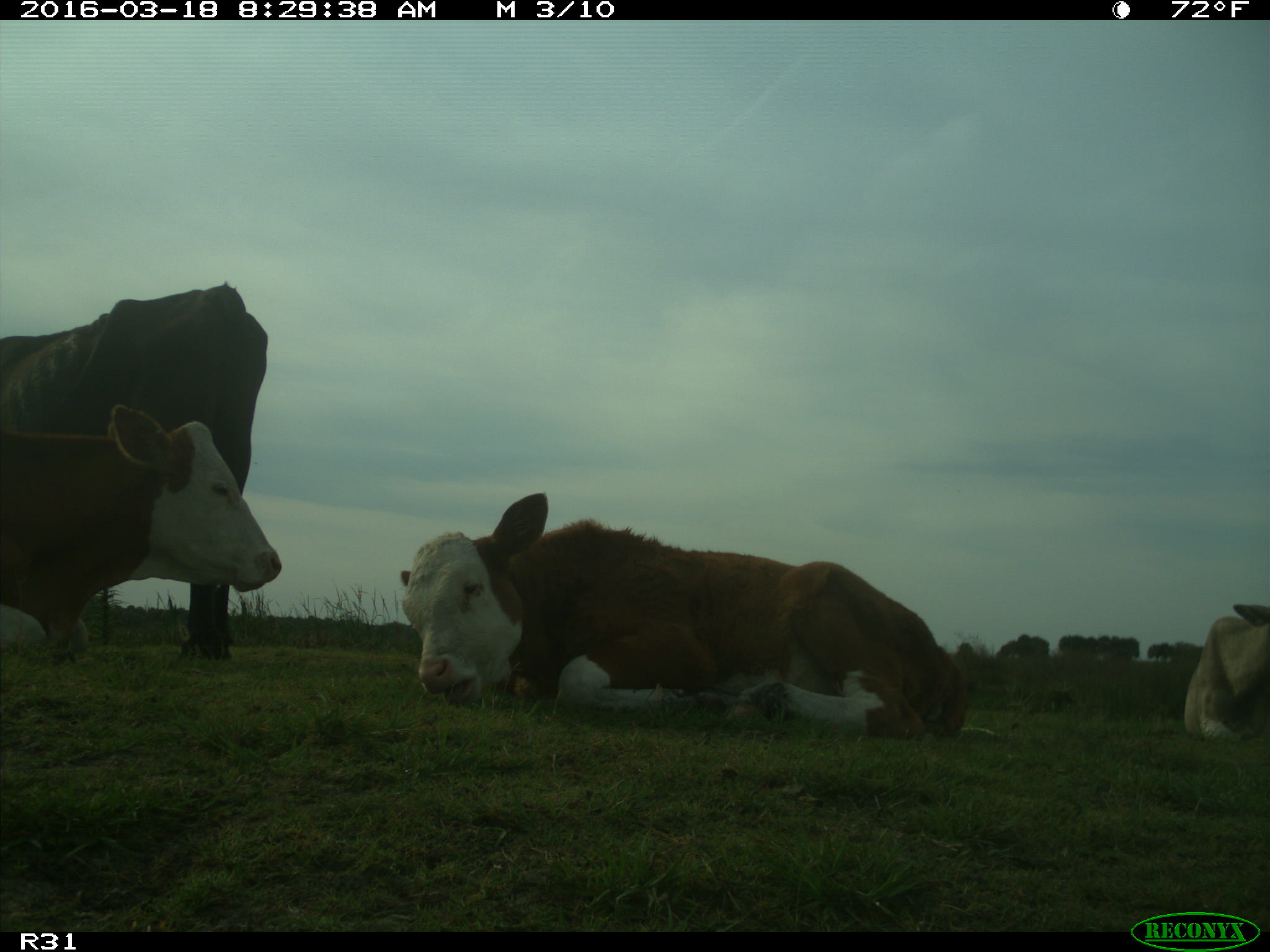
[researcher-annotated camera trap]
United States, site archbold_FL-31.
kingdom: Animalia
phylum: Chordata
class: Mammalia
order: Artiodactyla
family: Bovidae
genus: Bos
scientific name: Bos taurus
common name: domestic cow